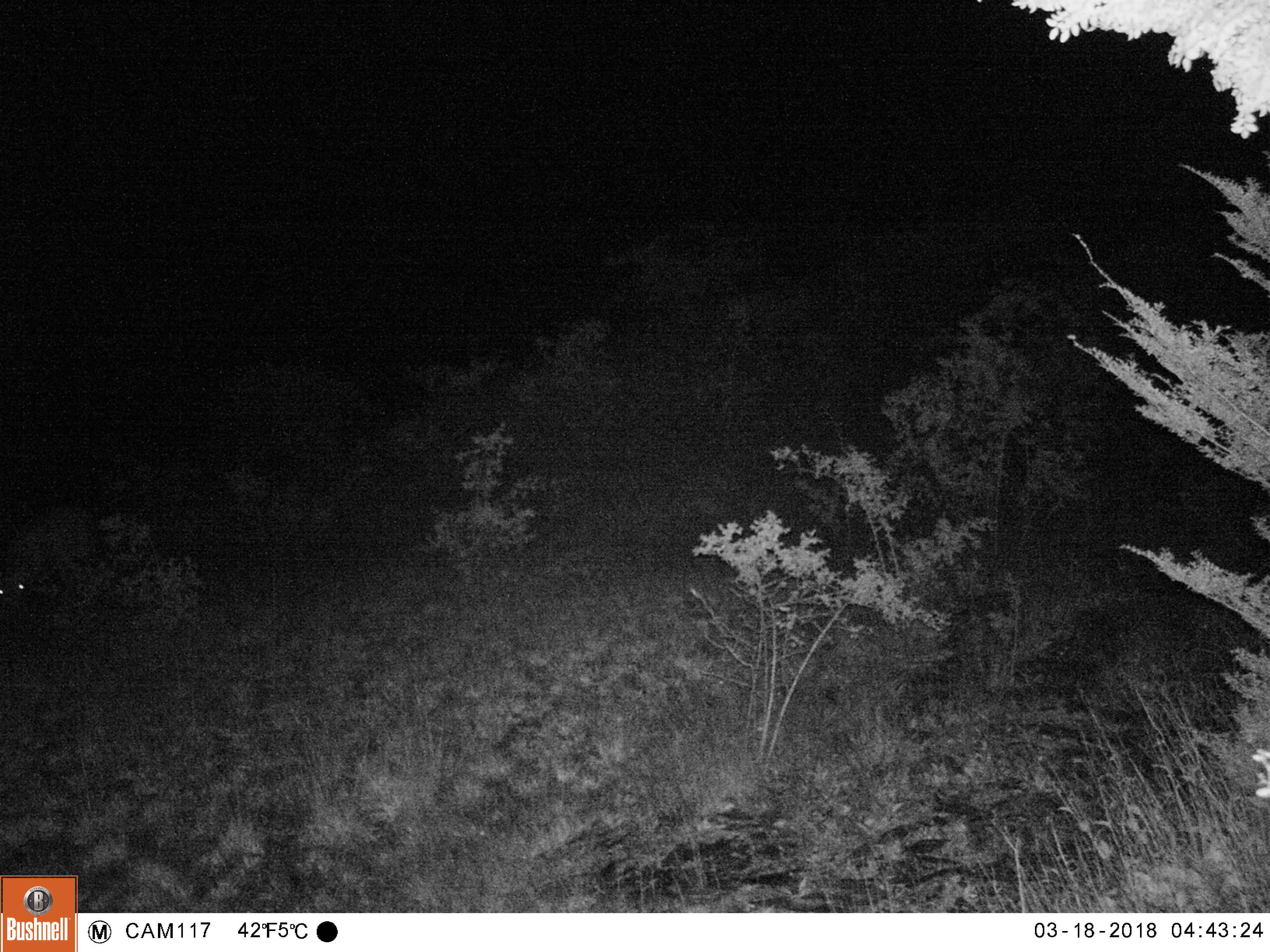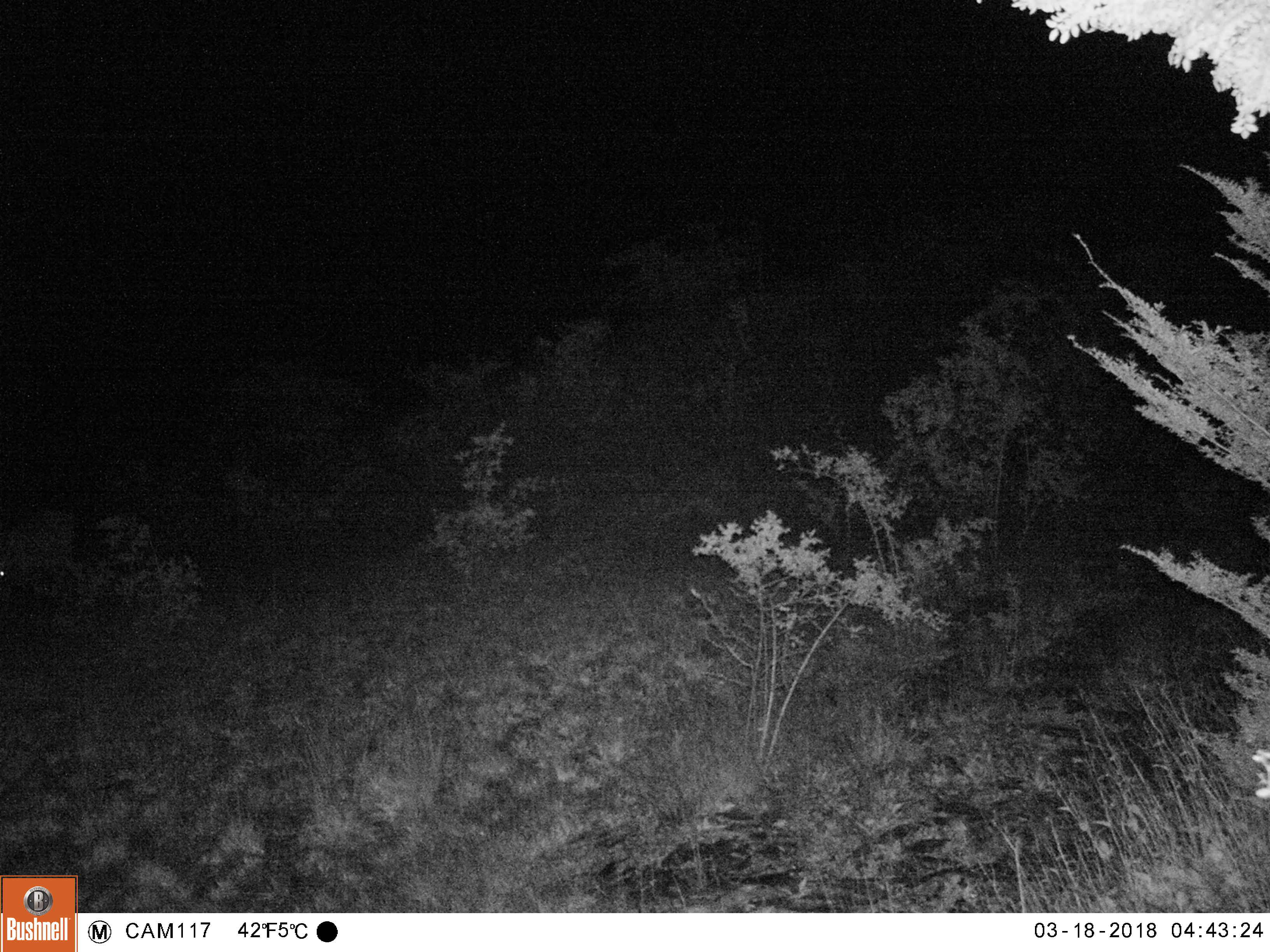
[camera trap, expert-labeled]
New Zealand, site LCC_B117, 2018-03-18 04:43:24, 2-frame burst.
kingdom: Animalia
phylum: Chordata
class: Mammalia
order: Artiodactyla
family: Cervidae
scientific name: Cervidae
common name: deer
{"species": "deer (Cervidae)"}